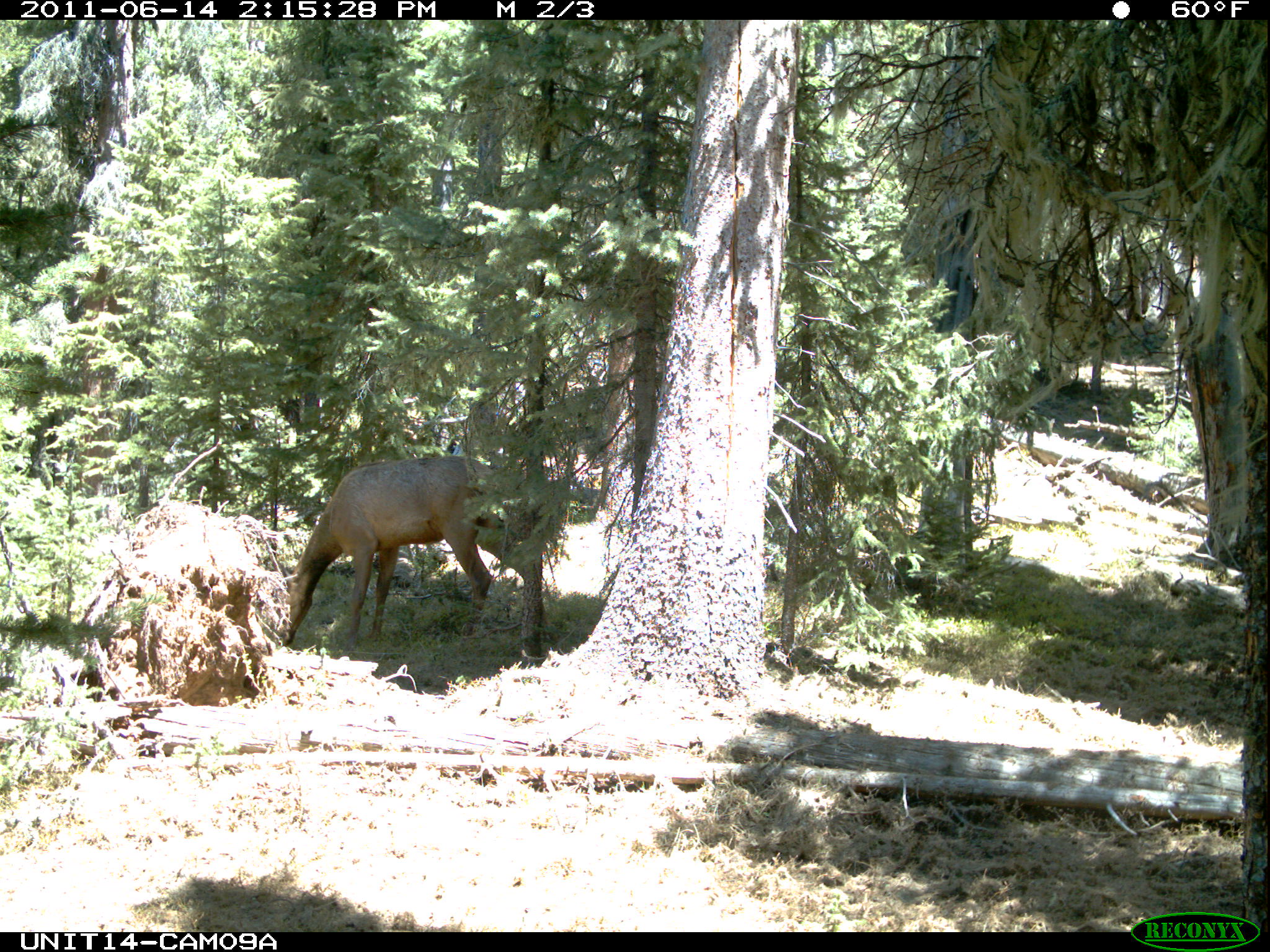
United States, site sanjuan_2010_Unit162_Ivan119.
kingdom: Animalia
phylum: Chordata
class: Mammalia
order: Artiodactyla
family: Cervidae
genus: Cervus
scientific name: Cervus elaphus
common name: red deer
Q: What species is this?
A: Cervus elaphus (red deer).